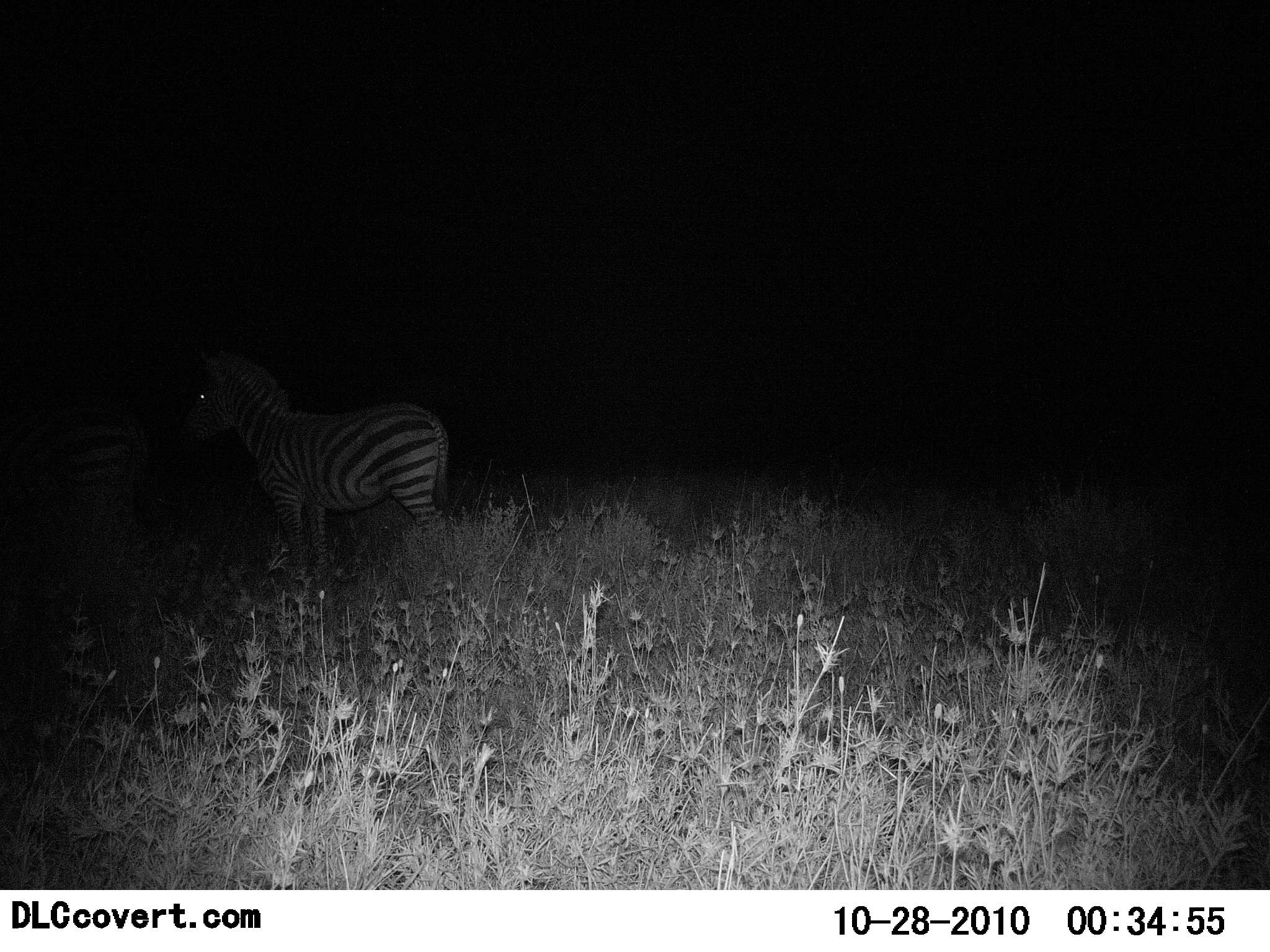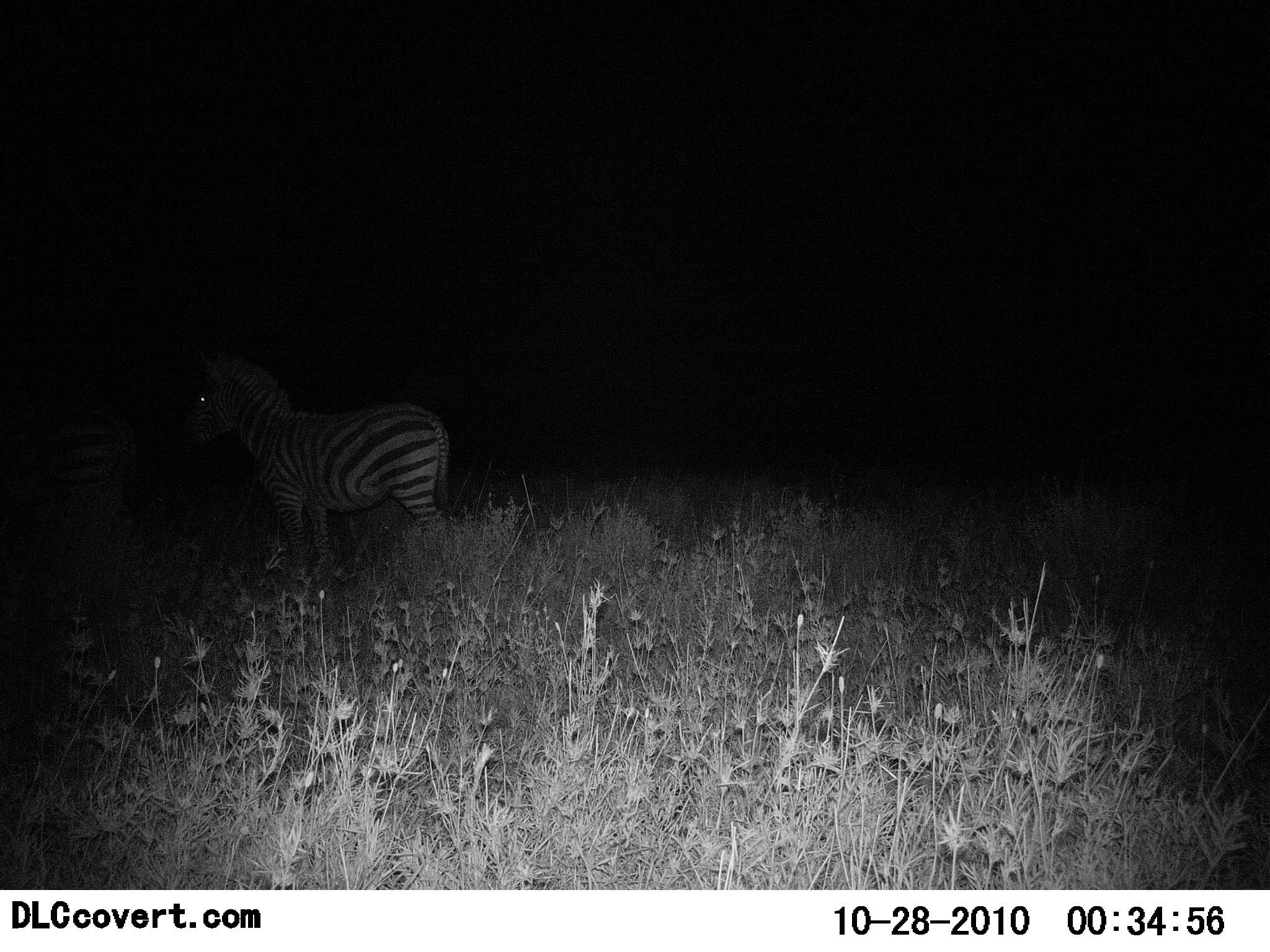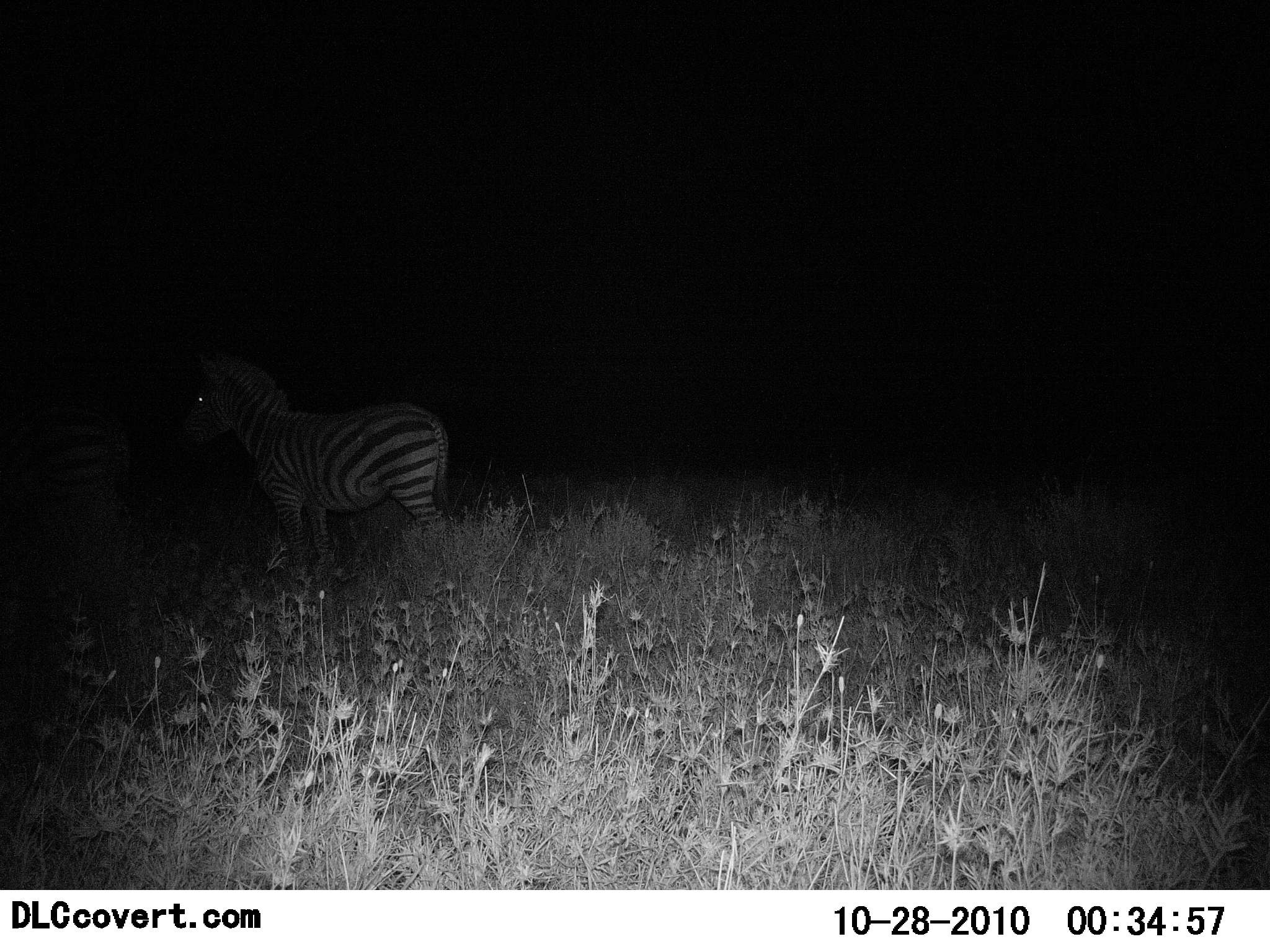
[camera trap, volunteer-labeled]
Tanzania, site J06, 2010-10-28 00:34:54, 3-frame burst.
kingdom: Animalia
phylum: Chordata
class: Mammalia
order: Perissodactyla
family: Equidae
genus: Equus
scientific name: Equus quagga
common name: plains zebra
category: zebra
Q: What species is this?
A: Zebra (plains zebra) (Equus quagga).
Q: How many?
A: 2.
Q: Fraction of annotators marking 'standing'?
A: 100%.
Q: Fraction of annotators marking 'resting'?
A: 0%.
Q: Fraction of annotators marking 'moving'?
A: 0%.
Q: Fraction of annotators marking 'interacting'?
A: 0%.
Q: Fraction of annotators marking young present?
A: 0%.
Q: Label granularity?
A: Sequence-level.